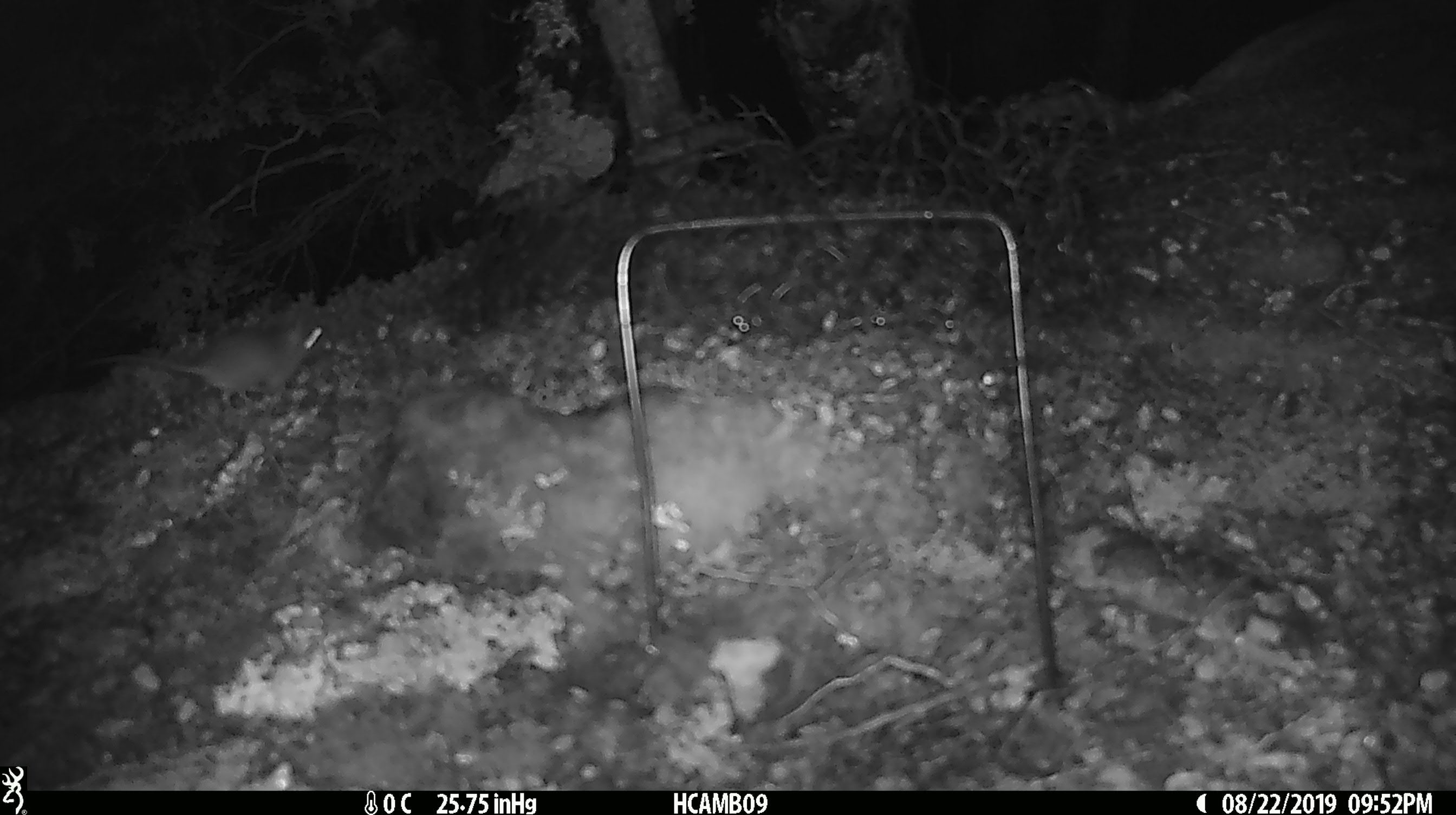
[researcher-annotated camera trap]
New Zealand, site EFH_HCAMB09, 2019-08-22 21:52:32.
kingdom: Animalia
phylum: Chordata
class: Mammalia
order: Rodentia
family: Muridae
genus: Mus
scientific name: Mus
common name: mouse